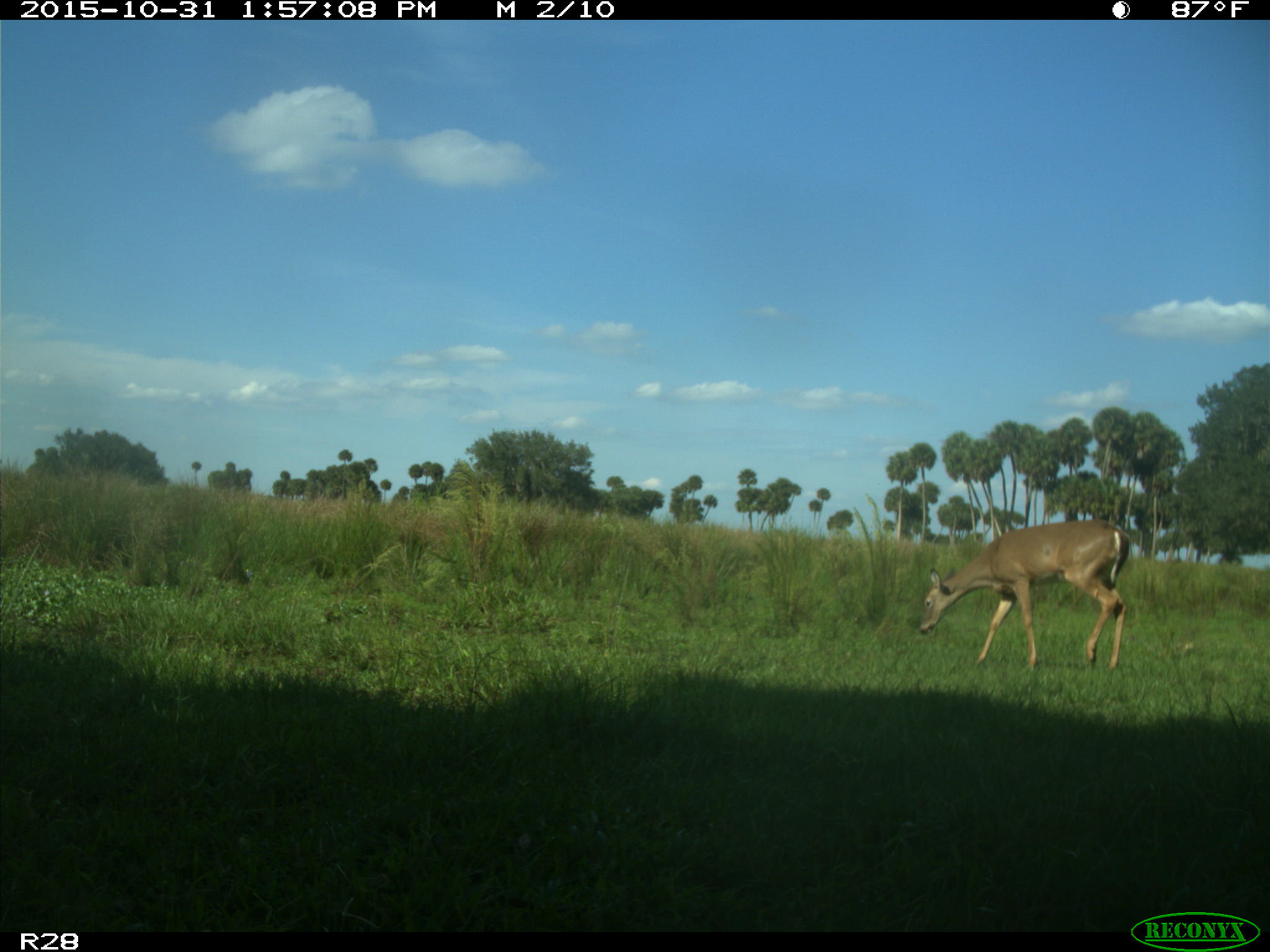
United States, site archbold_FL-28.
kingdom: Animalia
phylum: Chordata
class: Mammalia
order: Artiodactyla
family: Cervidae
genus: Odocoileus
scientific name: Odocoileus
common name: deer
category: unidentified deer